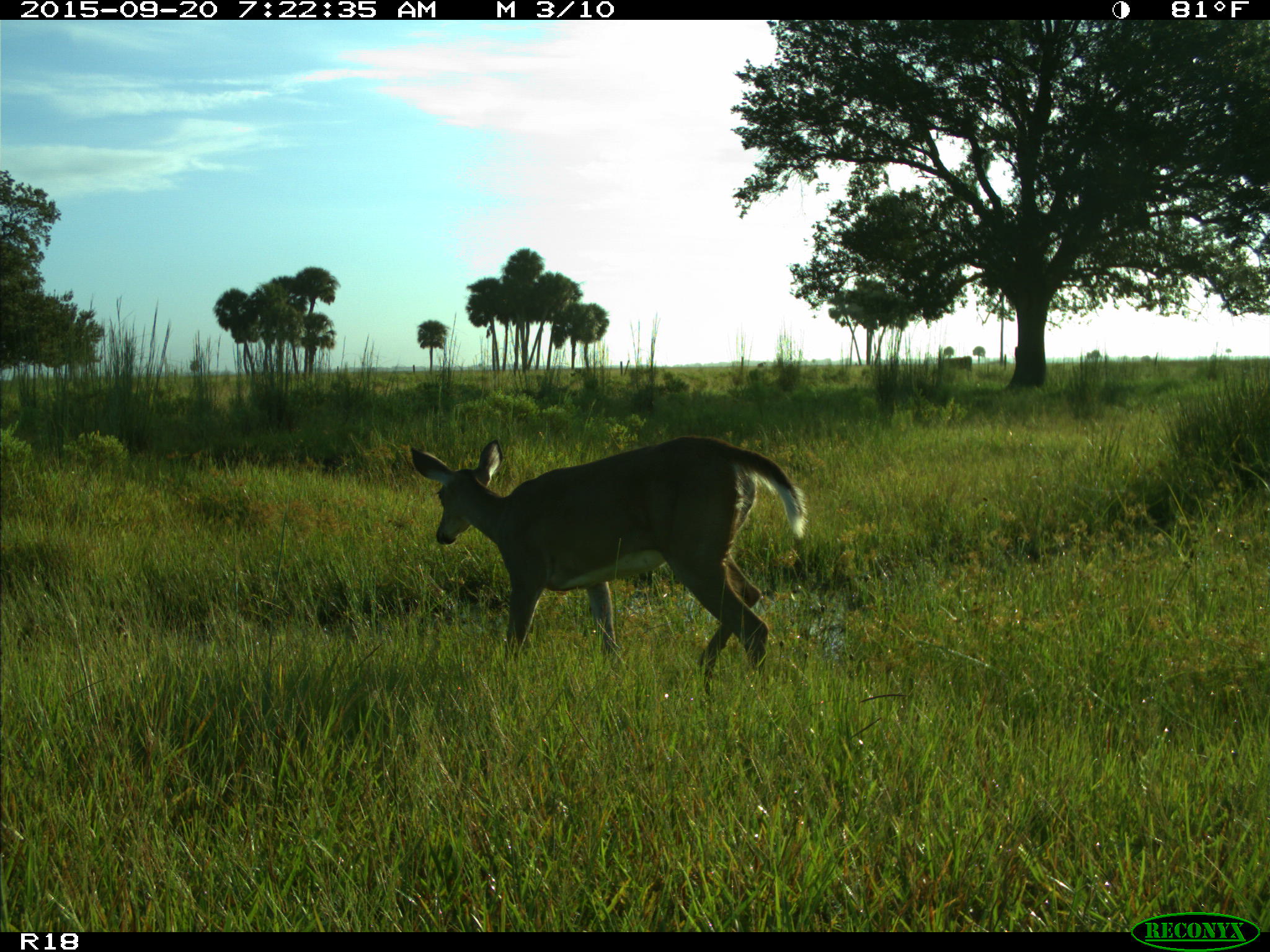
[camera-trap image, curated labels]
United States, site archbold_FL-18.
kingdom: Animalia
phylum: Chordata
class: Mammalia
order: Artiodactyla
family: Cervidae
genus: Odocoileus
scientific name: Odocoileus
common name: deer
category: unidentified deer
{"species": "unidentified deer (deer) (Odocoileus)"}